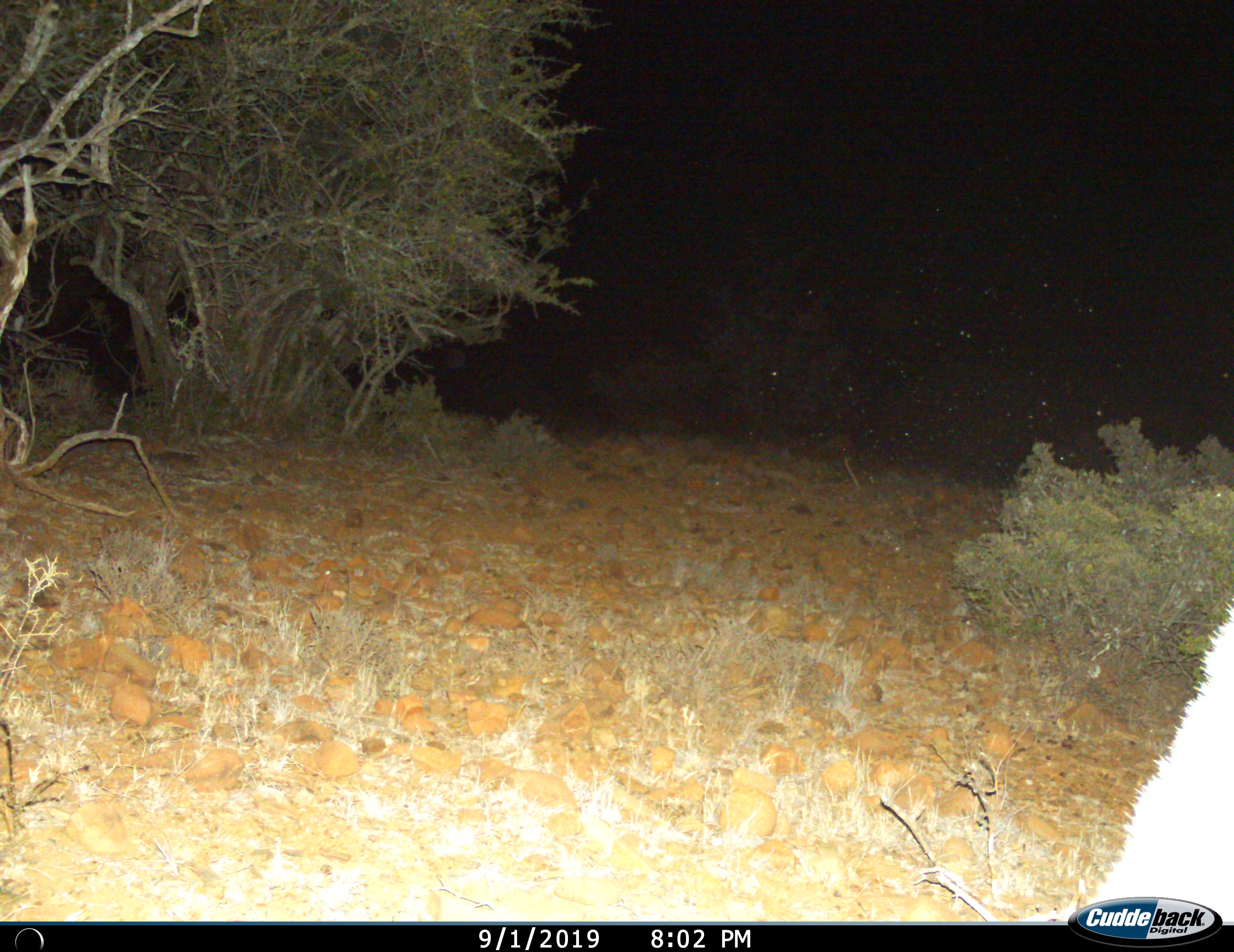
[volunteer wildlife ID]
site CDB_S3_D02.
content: unidentified animal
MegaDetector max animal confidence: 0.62